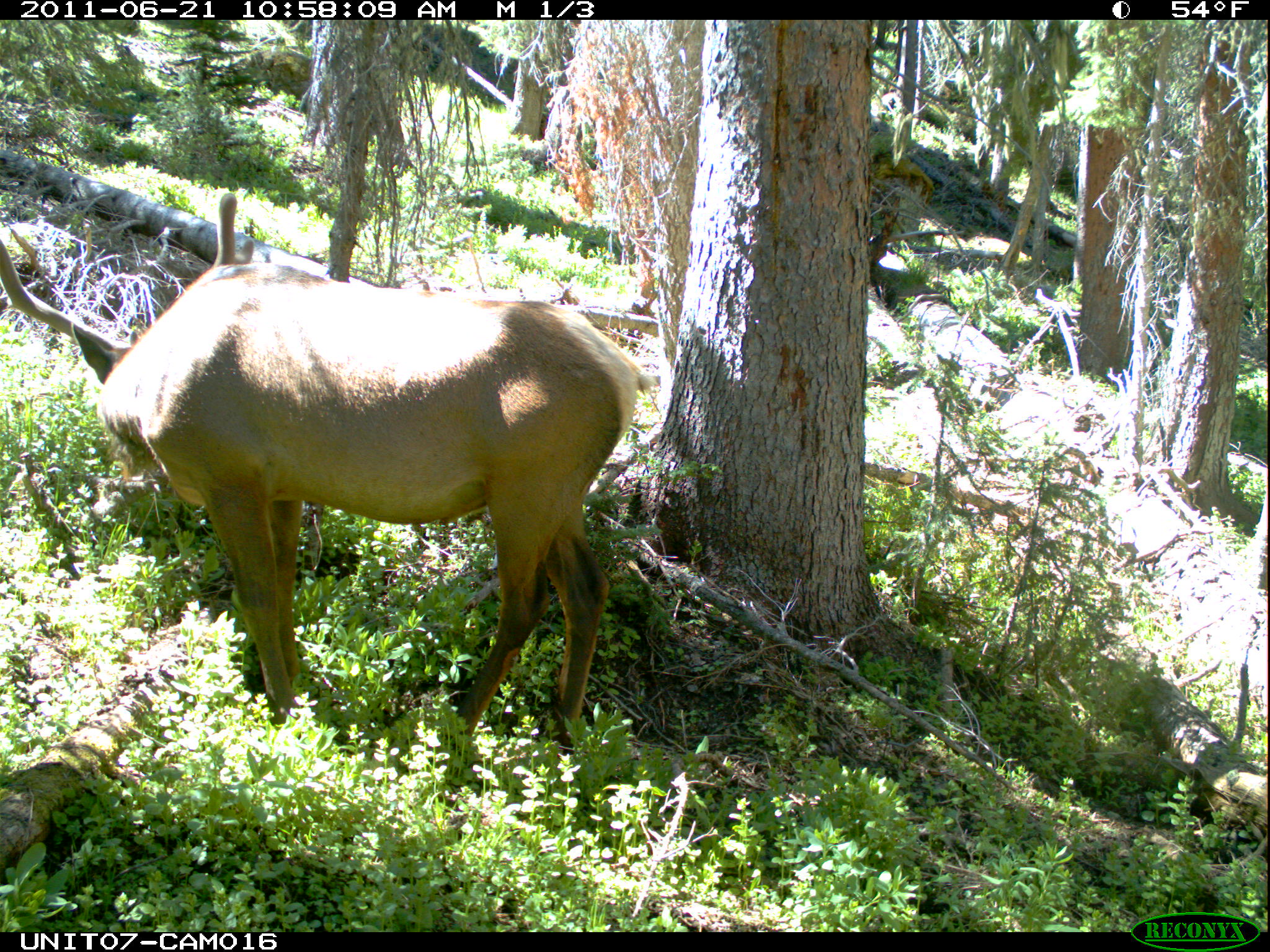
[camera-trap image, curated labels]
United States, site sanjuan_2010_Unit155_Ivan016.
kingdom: Animalia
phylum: Chordata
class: Mammalia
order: Artiodactyla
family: Cervidae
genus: Cervus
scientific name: Cervus elaphus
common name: red deer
Cervus elaphus (red deer).